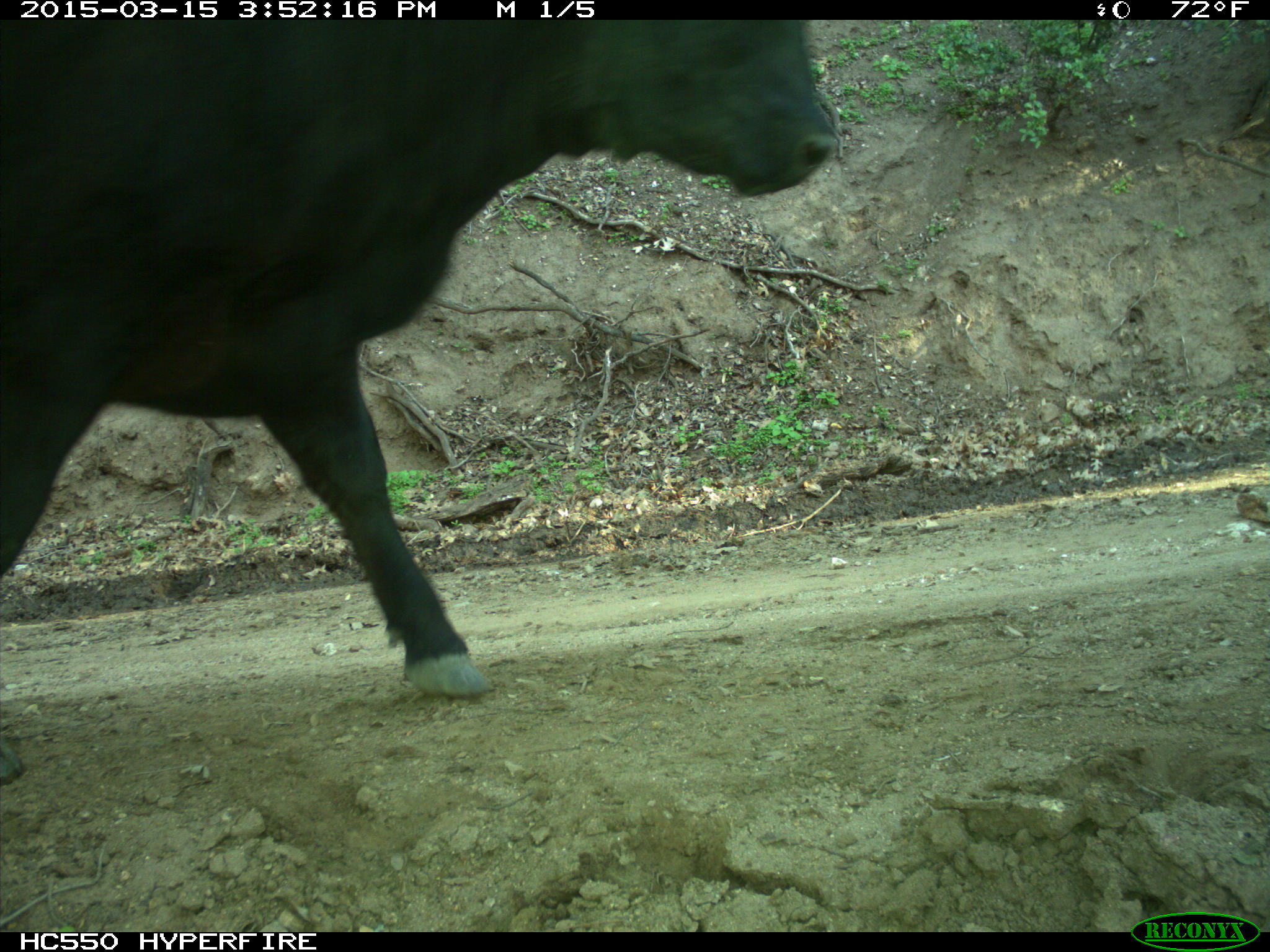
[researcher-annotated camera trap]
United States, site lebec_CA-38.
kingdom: Animalia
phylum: Chordata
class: Mammalia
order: Artiodactyla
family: Bovidae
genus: Bos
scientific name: Bos taurus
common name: domestic cow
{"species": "Bos taurus (domestic cow)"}